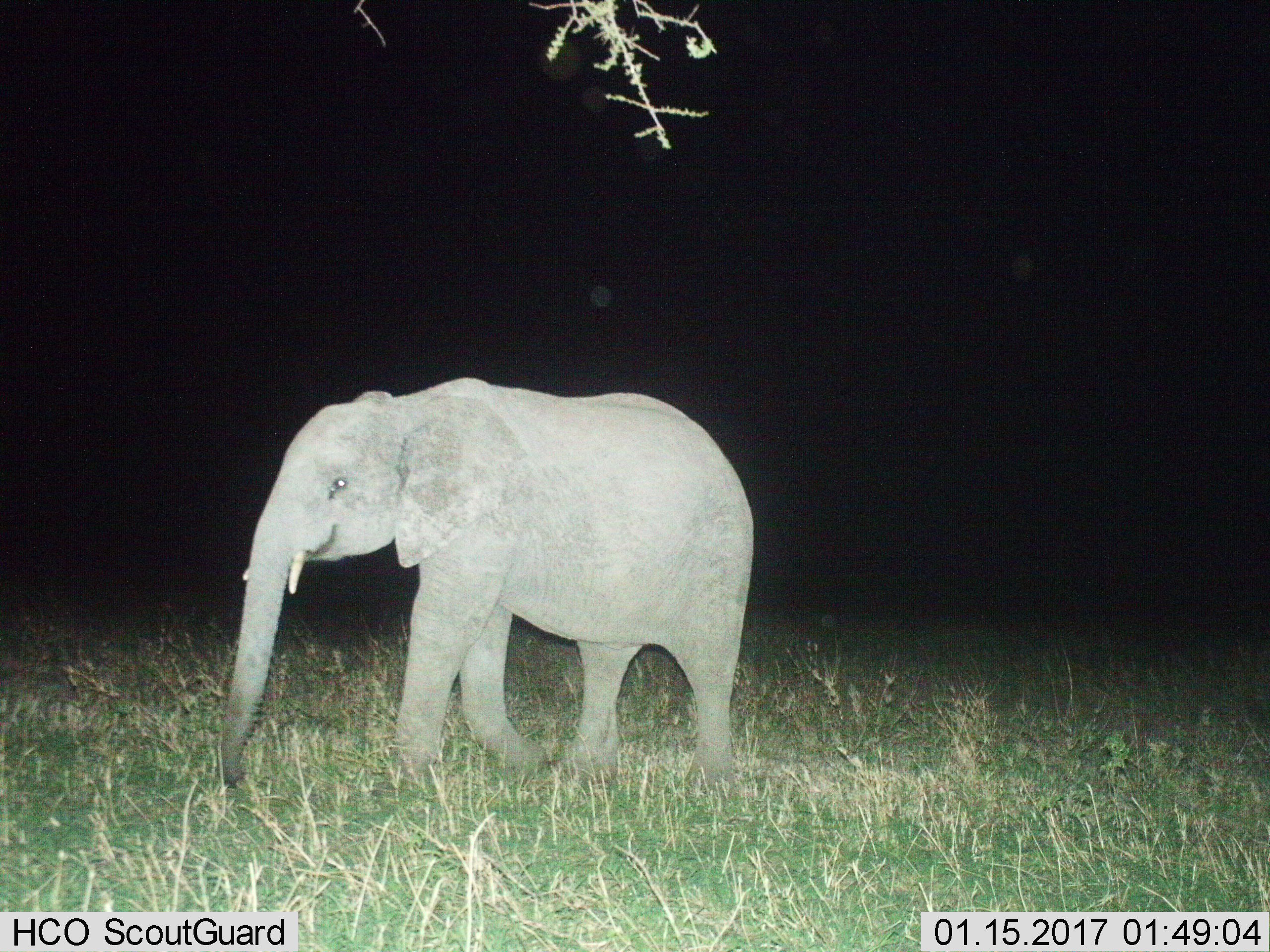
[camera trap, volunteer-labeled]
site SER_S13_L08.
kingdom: Animalia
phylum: Chordata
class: Mammalia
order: Proboscidea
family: Elephantidae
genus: Loxodonta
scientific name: Loxodonta africana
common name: african bush elephant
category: elephant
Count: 1.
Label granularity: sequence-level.